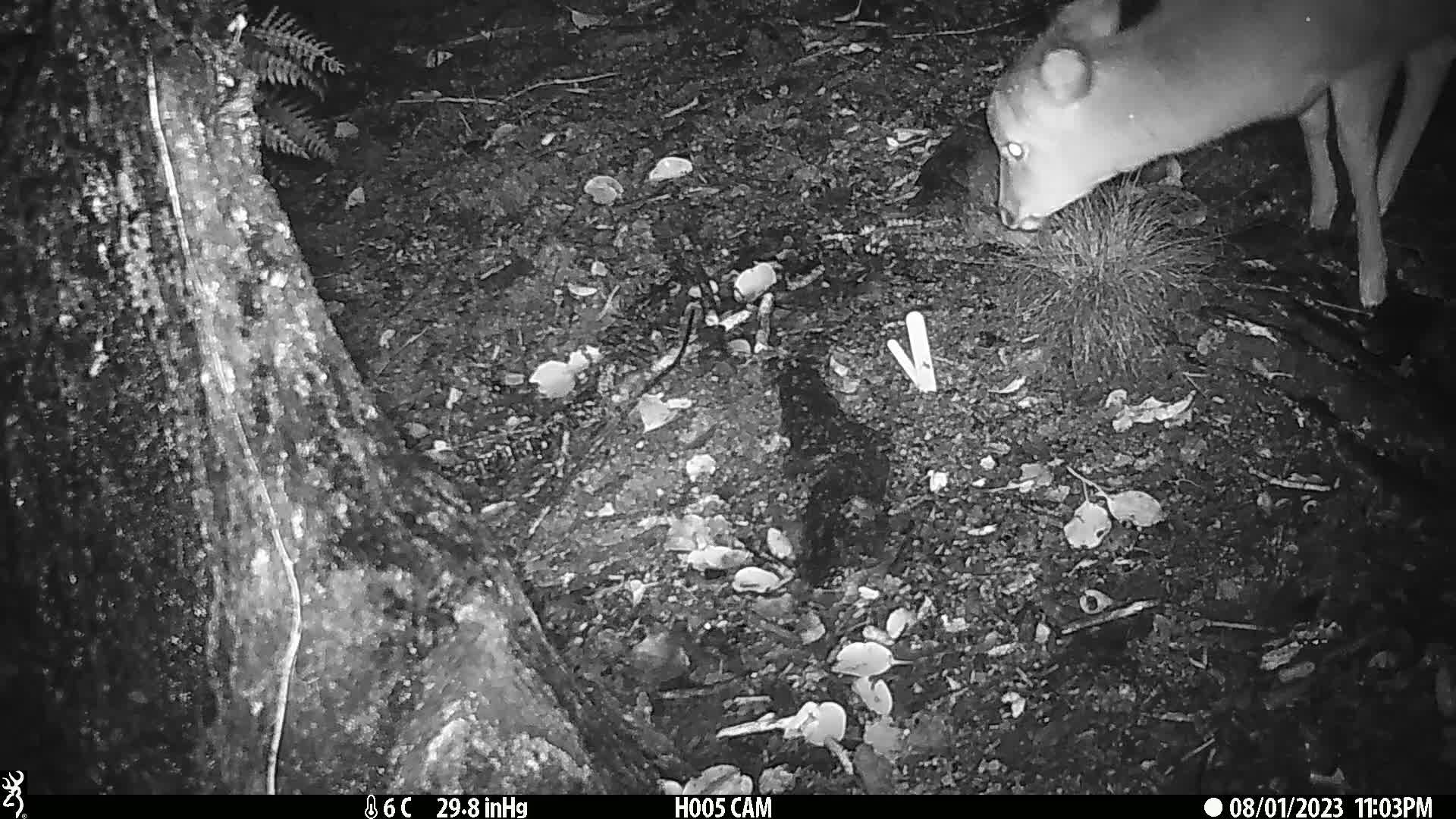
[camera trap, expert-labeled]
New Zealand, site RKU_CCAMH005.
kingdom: Animalia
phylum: Chordata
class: Mammalia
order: Artiodactyla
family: Cervidae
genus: Odocoileus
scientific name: Odocoileus virginianus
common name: white-tailed deer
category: white tailed deer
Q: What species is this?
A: White tailed deer (white-tailed deer) (Odocoileus virginianus).